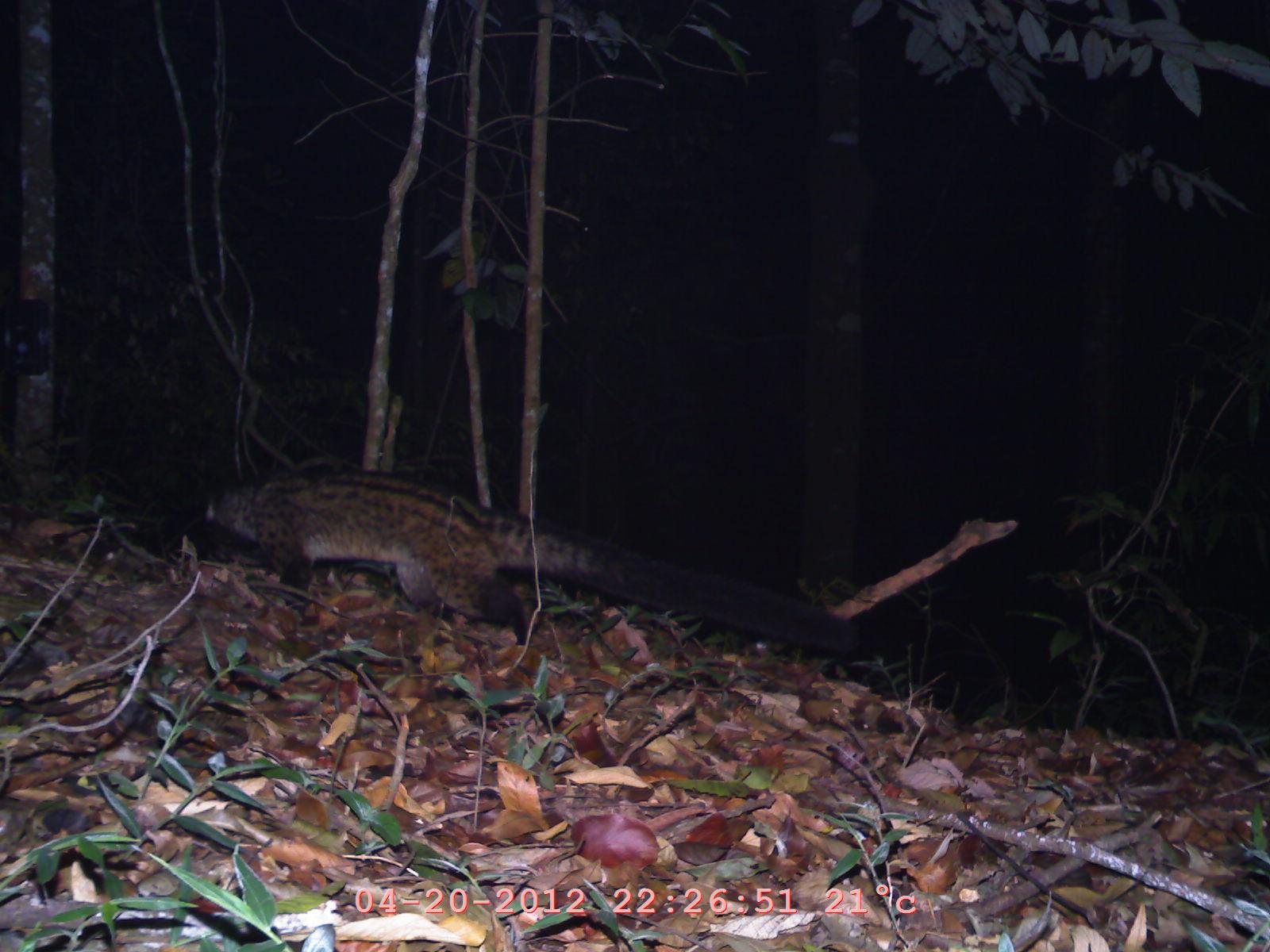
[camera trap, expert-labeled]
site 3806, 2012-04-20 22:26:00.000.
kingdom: Animalia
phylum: Chordata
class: Mammalia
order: Carnivora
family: Viverridae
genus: Paradoxurus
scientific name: Paradoxurus hermaphroditus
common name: asian palm civet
Paradoxurus hermaphroditus (asian palm civet), count 1.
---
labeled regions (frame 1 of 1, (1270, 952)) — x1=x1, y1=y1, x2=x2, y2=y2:
paradoxurus hermaphroditus: x1=201, y1=463, x2=859, y2=649